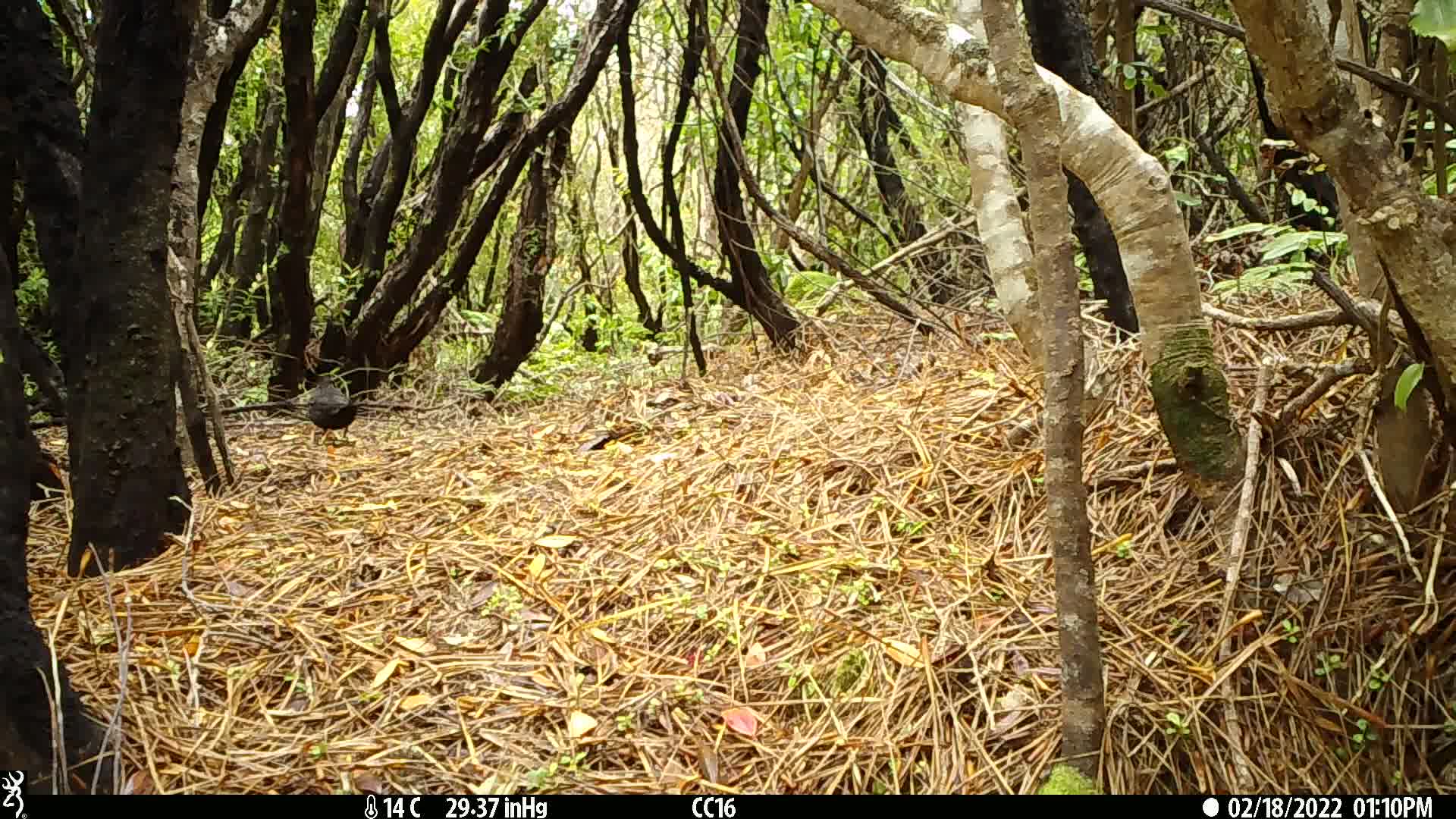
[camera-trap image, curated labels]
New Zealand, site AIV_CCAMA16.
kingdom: Animalia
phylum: Chordata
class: Aves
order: Passeriformes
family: Turdidae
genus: Turdus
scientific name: Turdus merula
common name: eurasian blackbird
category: blackbird